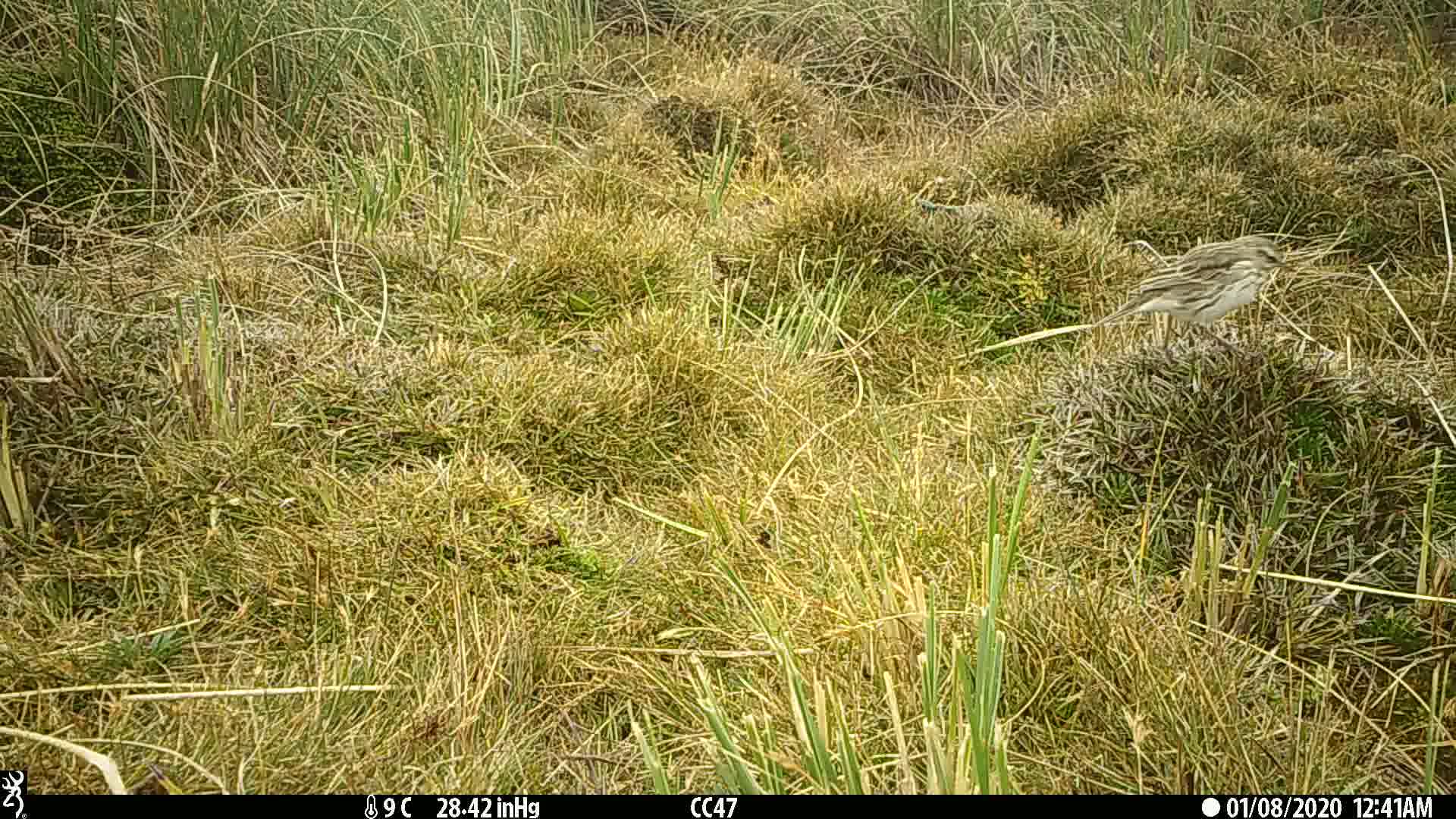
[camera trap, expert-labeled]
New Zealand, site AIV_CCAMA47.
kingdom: Animalia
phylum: Chordata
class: Aves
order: Passeriformes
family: Motacillidae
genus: Anthus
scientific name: Anthus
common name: pipit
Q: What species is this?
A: Pipit (Anthus).